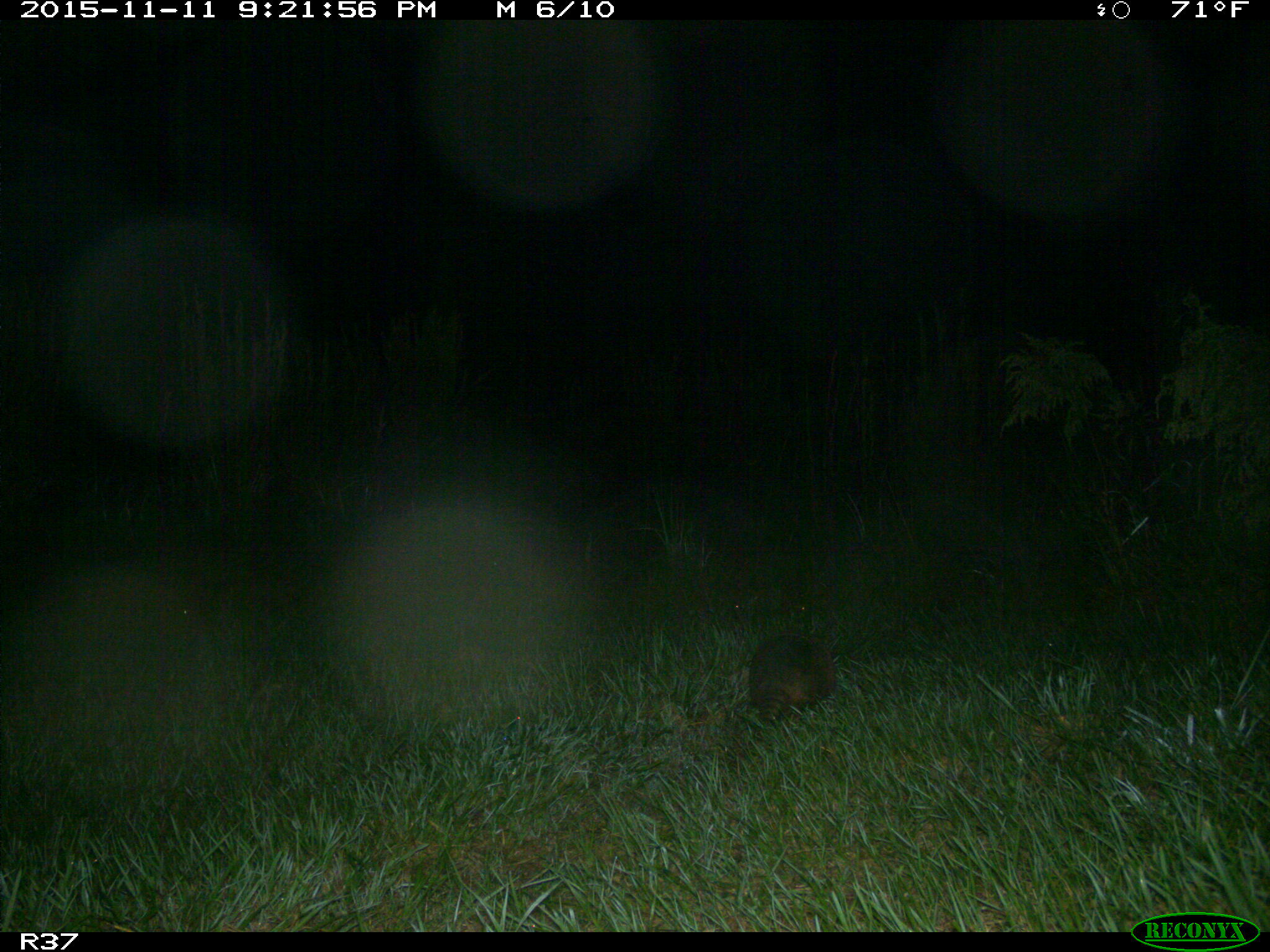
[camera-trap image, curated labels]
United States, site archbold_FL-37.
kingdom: Animalia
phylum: Chordata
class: Mammalia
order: Cingulata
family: Dasypodidae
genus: Dasypus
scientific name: Dasypus novemcinctus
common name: nine-banded armadillo